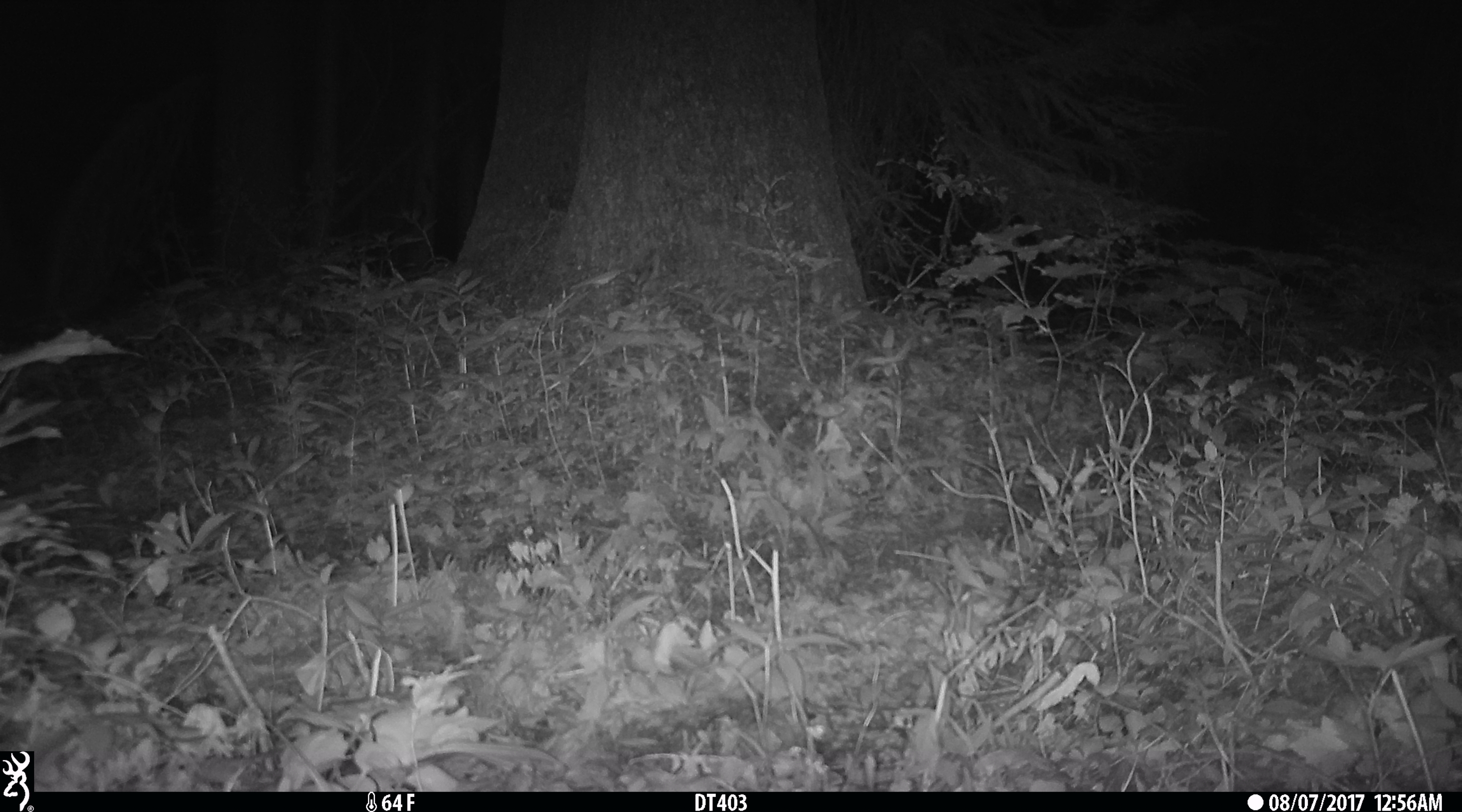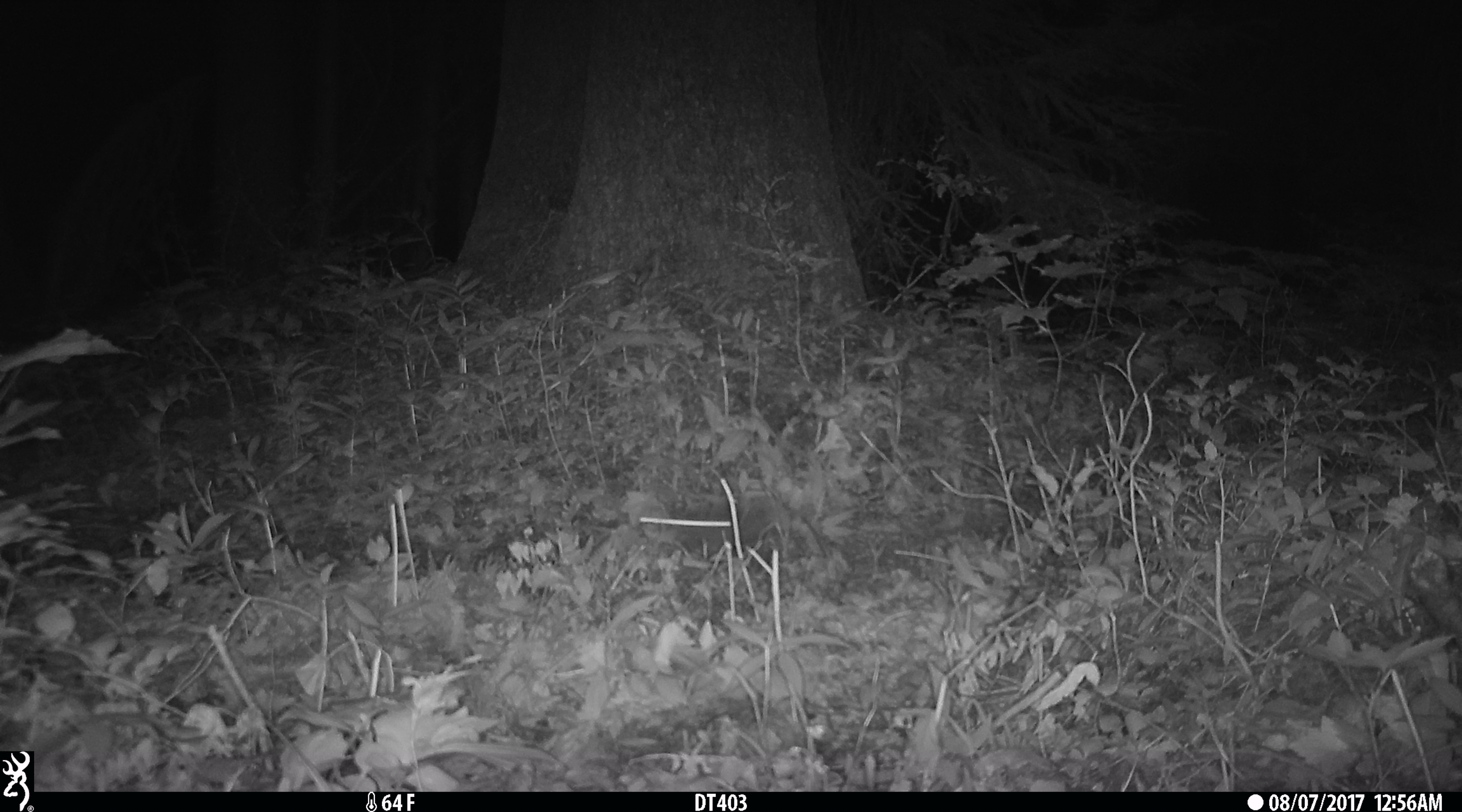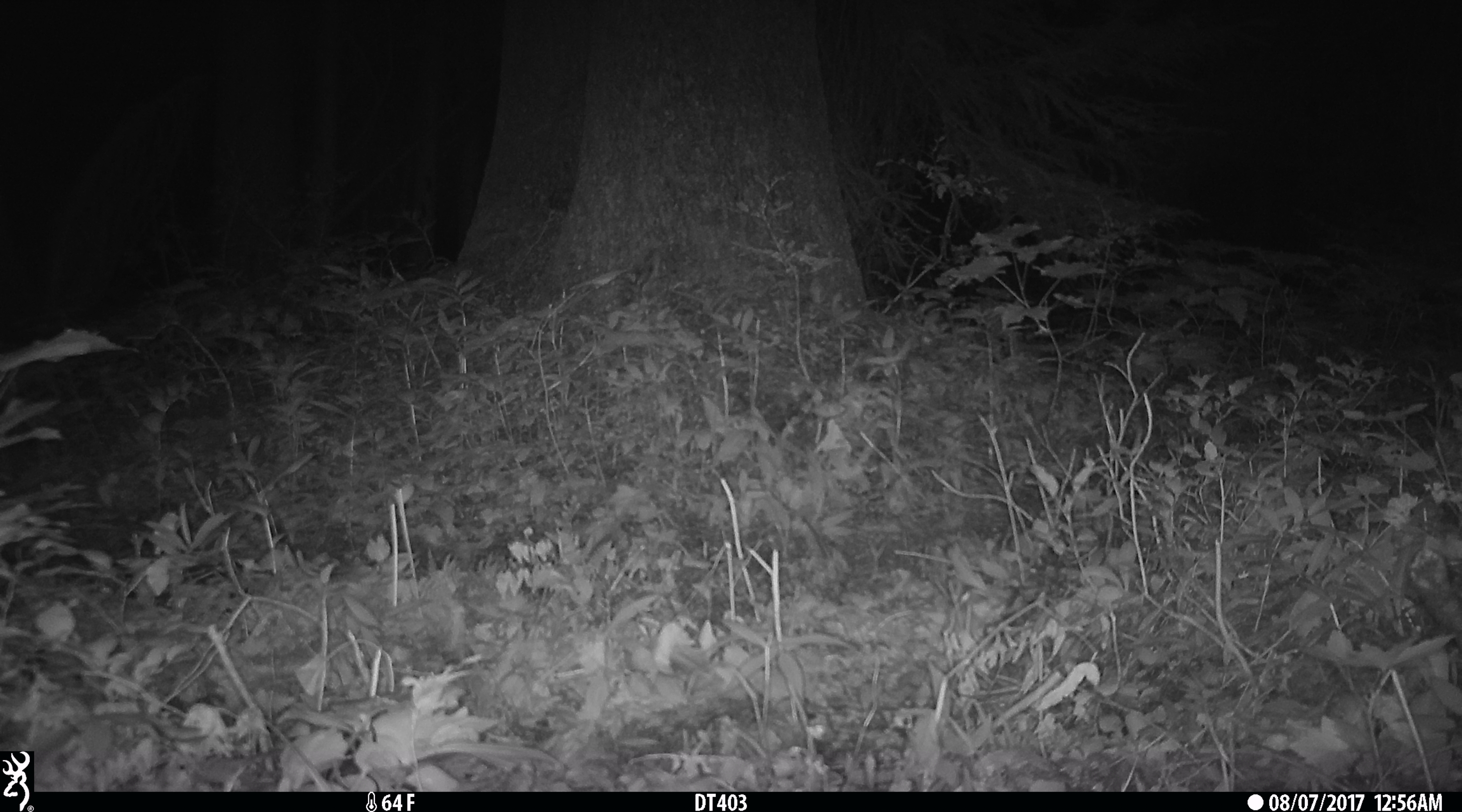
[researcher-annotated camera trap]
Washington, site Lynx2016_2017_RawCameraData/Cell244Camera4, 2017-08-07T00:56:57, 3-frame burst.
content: unidentified animal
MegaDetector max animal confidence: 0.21